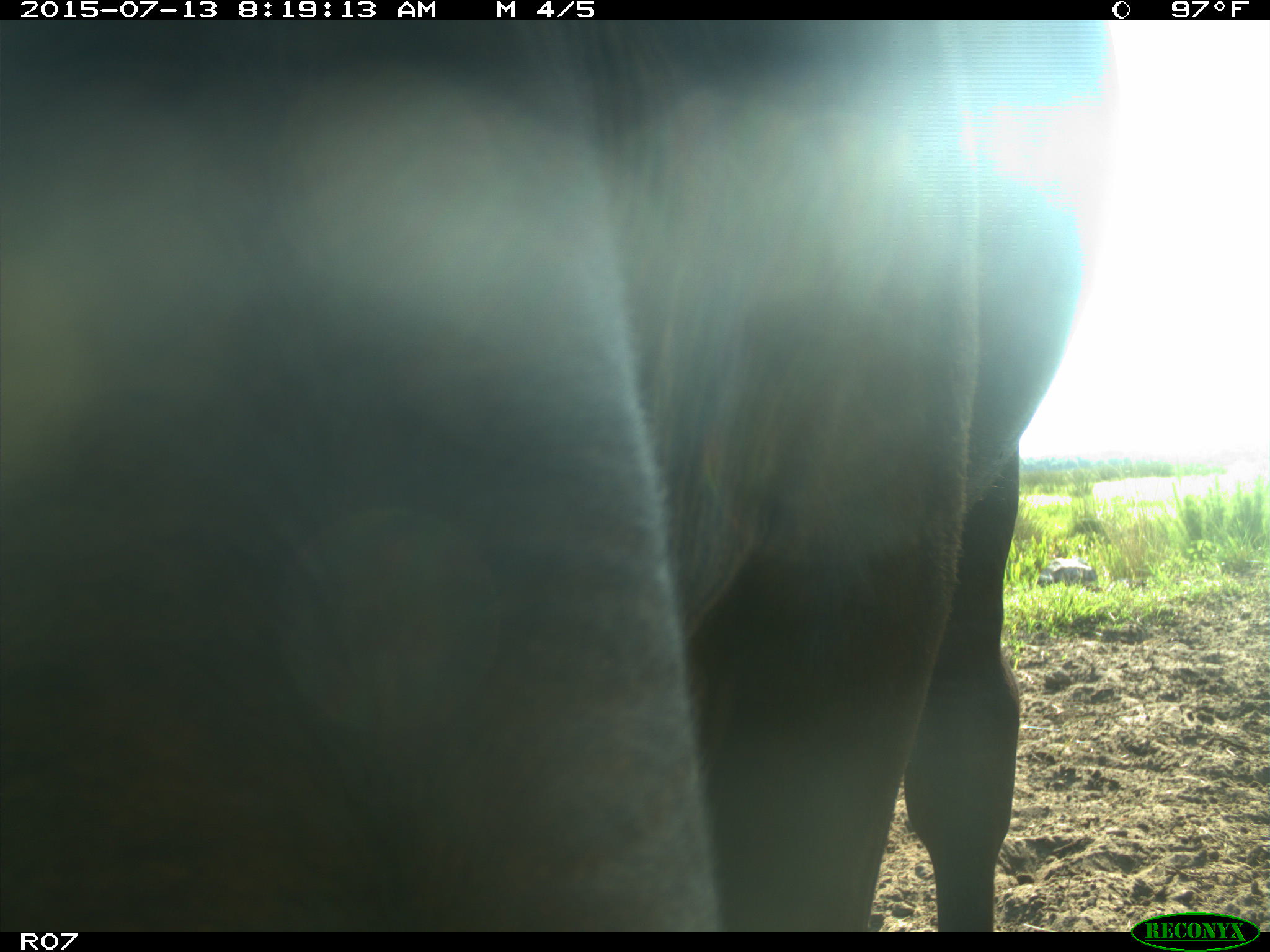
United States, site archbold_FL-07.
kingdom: Animalia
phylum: Chordata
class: Mammalia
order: Artiodactyla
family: Bovidae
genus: Bos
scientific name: Bos taurus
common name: domestic cow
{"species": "Bos taurus (domestic cow)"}